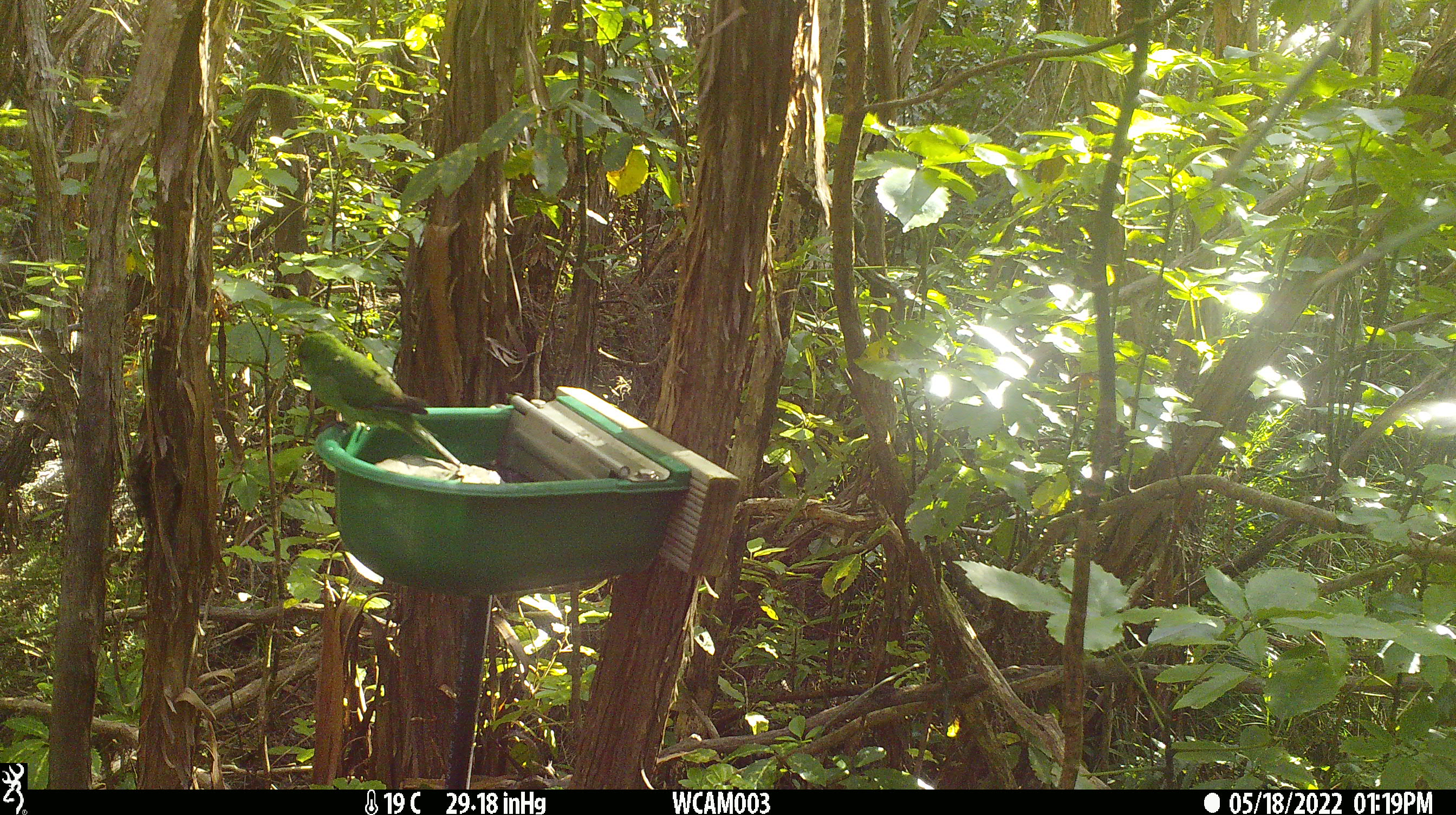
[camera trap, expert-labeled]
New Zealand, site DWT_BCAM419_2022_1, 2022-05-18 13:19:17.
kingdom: Animalia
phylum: Chordata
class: Aves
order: Psittaciformes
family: Psittaculidae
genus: Cyanoramphus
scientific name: Cyanoramphus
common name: parakeet